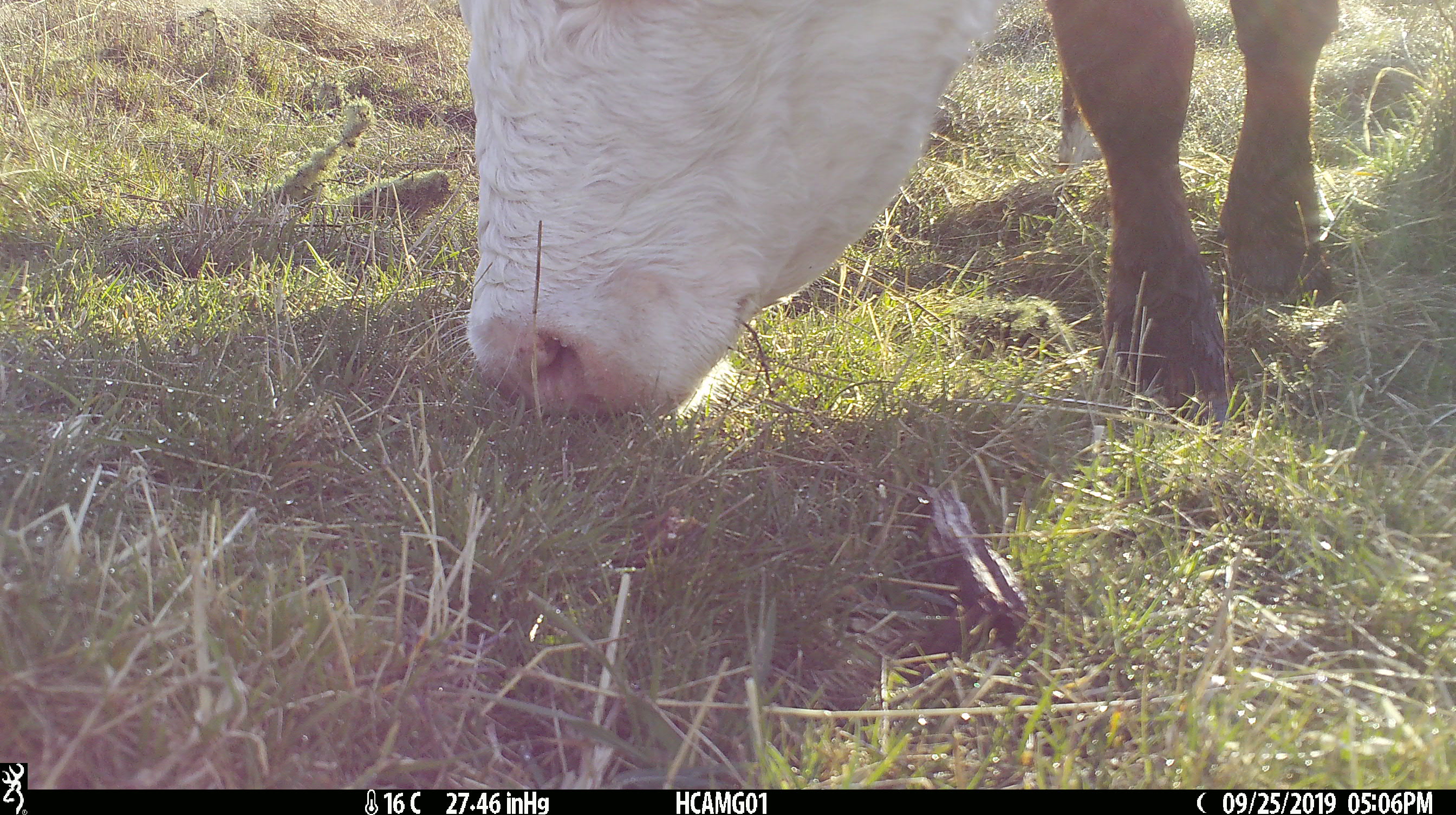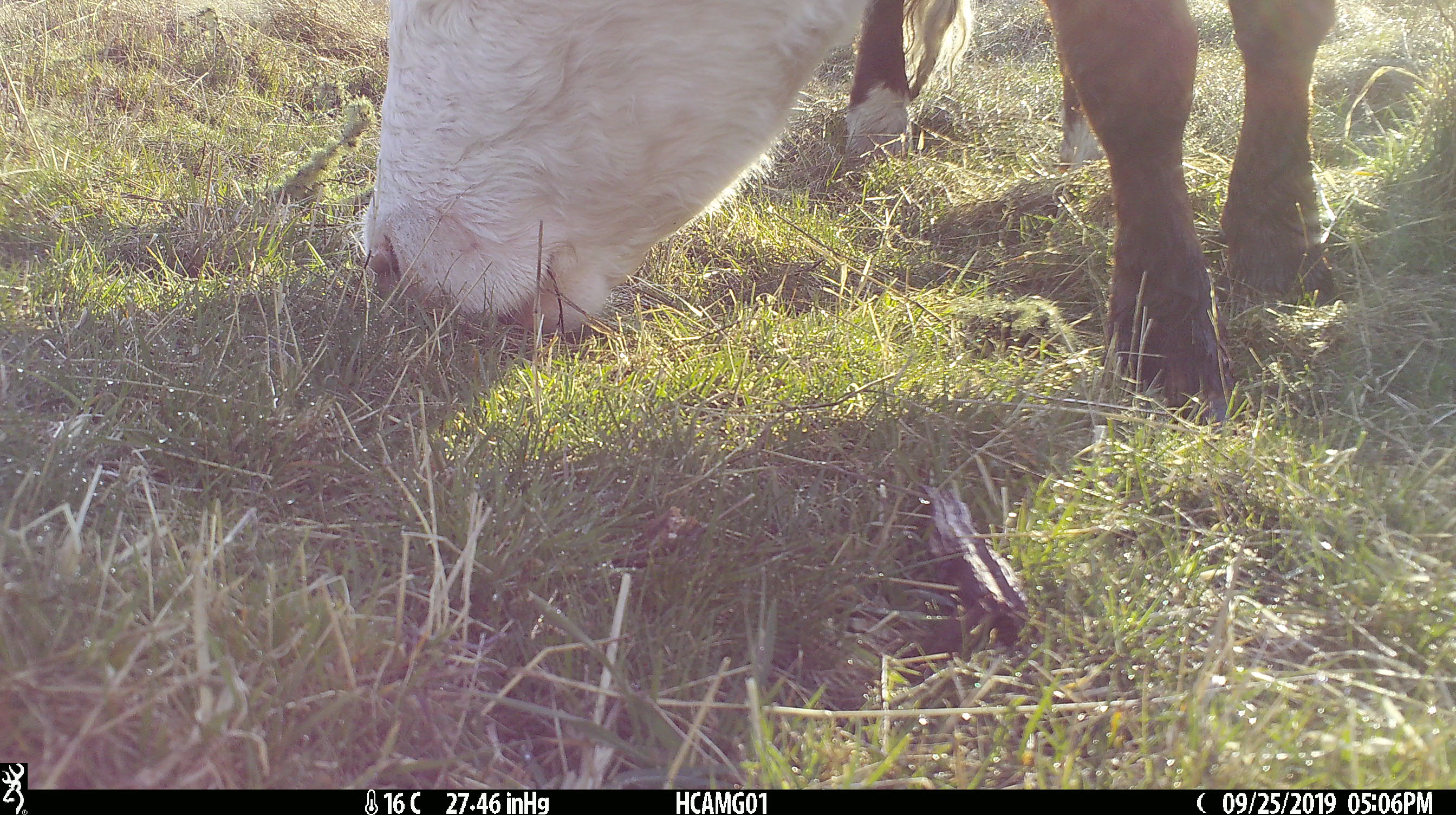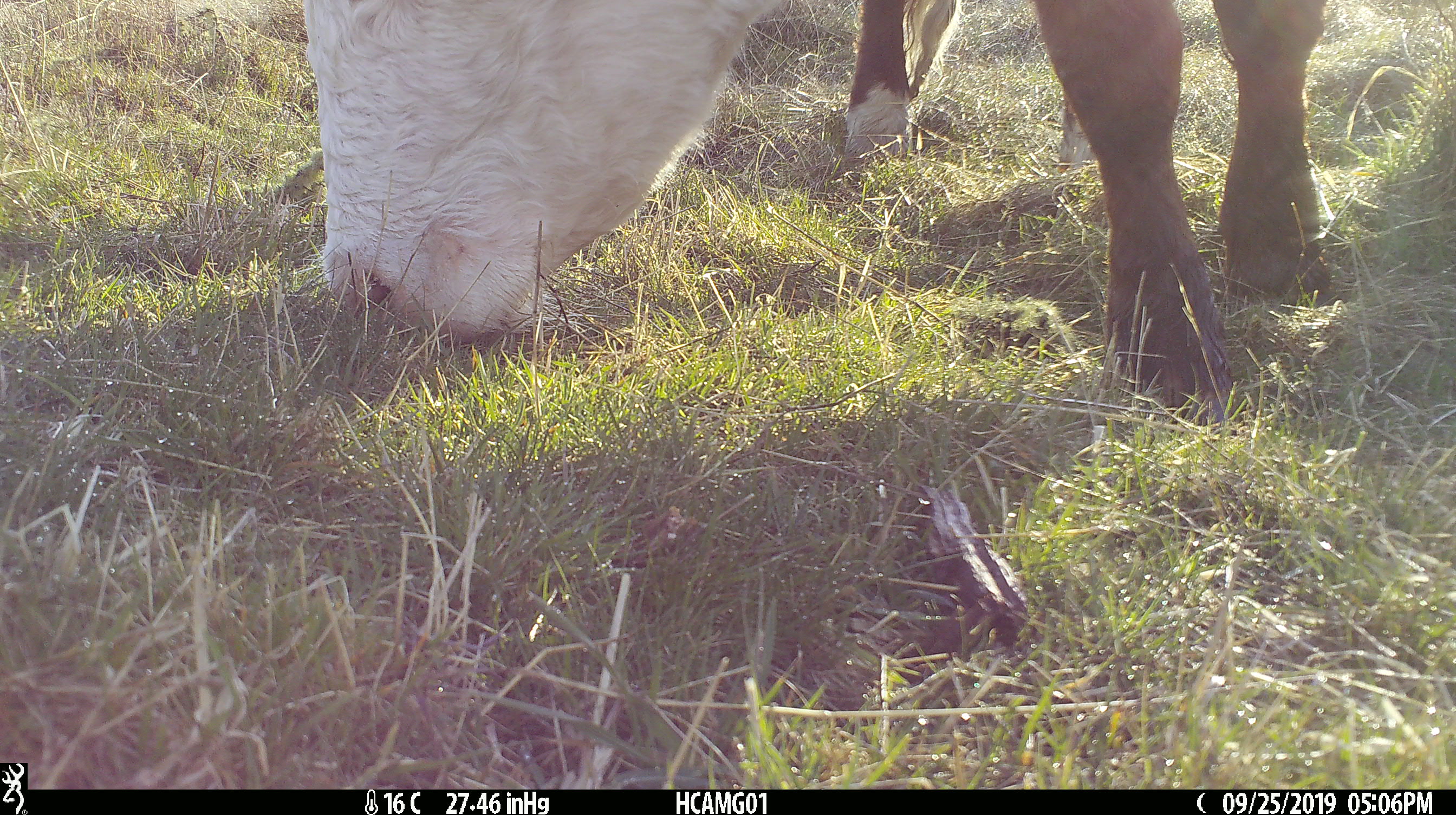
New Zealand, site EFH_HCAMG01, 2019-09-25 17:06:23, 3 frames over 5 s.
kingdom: Animalia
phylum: Chordata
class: Mammalia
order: Artiodactyla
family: Bovidae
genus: Bos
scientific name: Bos taurus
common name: domestic cow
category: cow